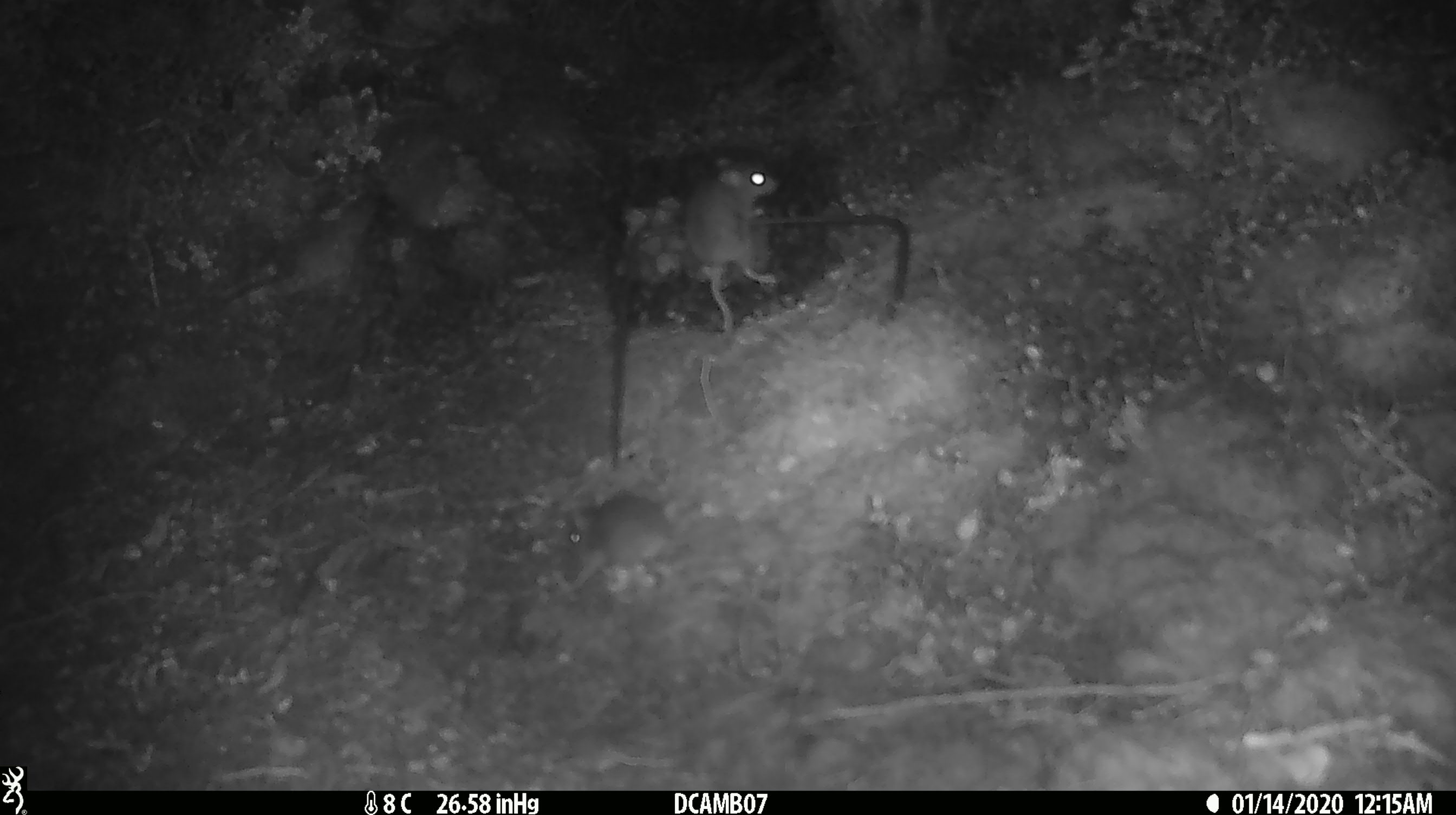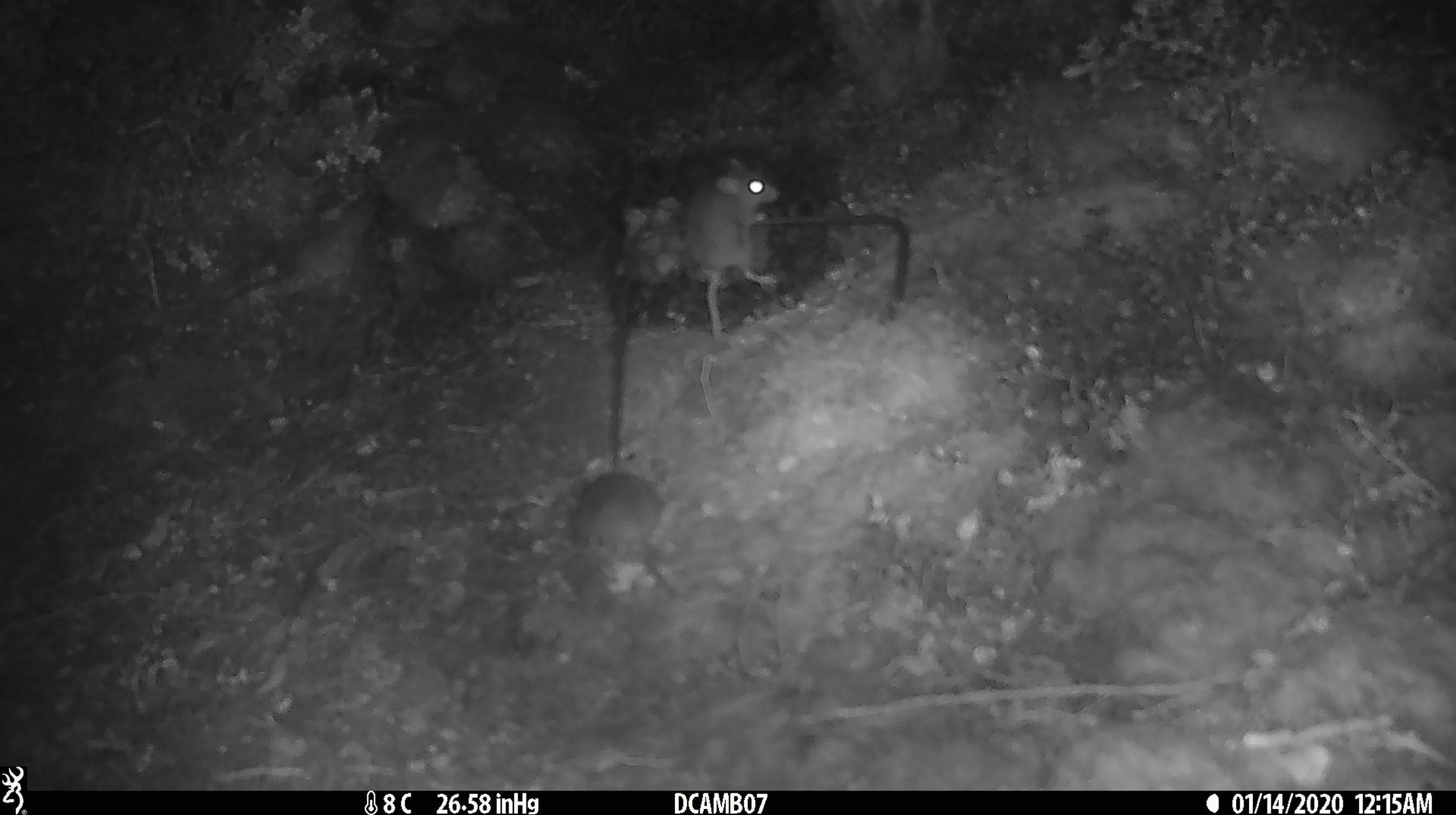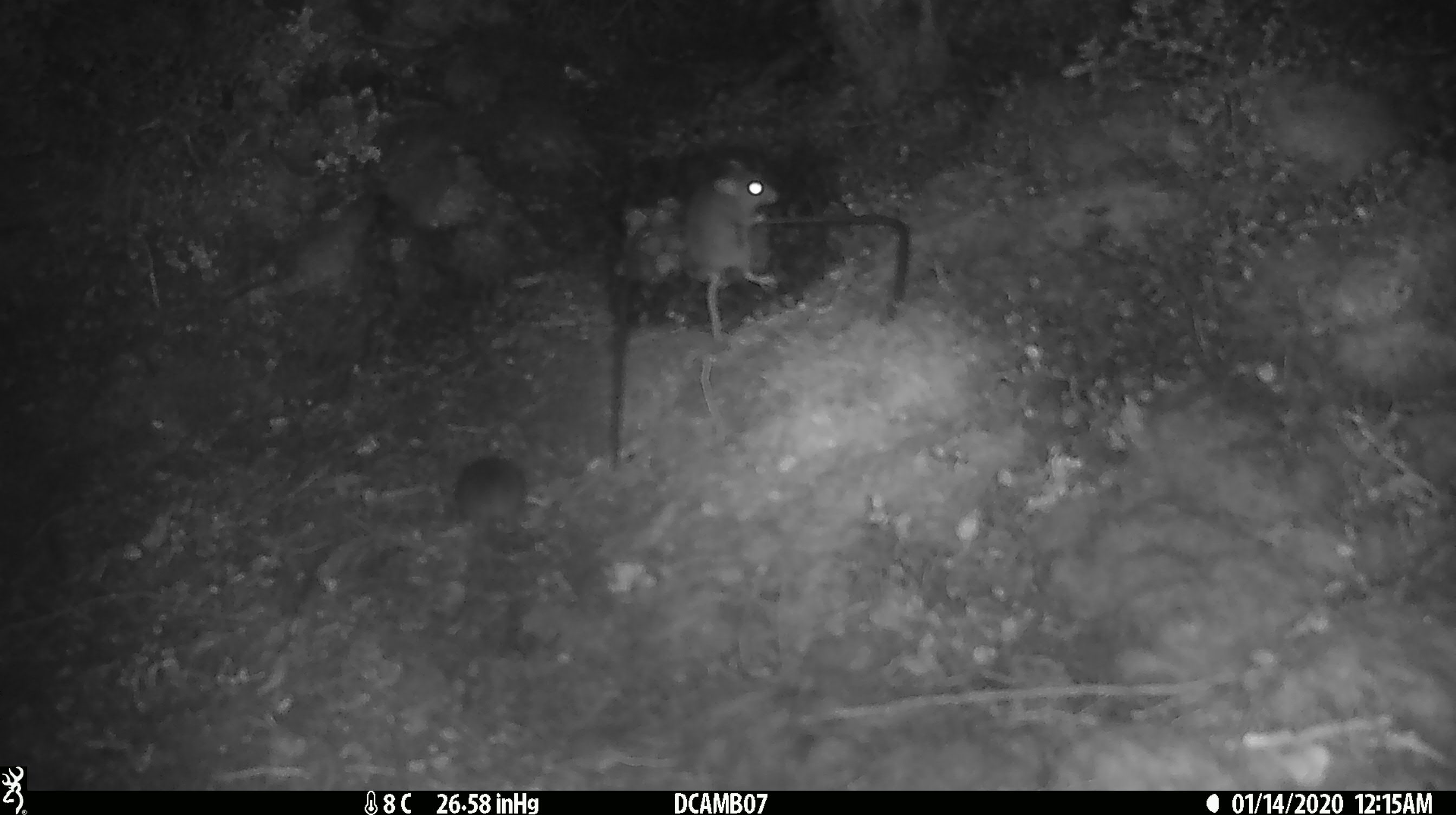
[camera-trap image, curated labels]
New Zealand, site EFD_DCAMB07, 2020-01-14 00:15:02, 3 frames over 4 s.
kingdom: Animalia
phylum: Chordata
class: Mammalia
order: Rodentia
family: Muridae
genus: Mus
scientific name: Mus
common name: mouse